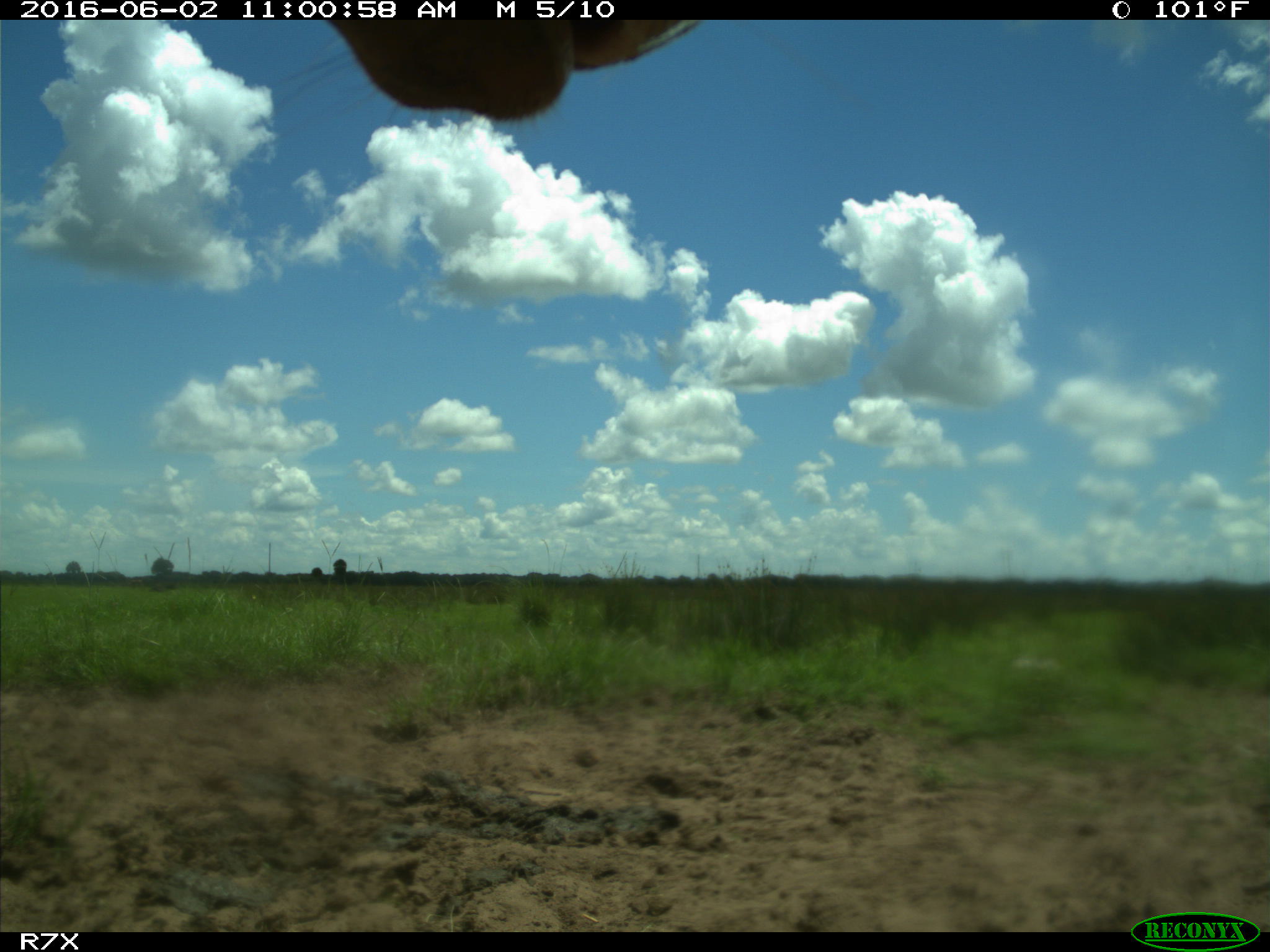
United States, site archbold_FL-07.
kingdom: Animalia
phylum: Chordata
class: Mammalia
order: Artiodactyla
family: Bovidae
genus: Bos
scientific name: Bos taurus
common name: domestic cow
Bos taurus (domestic cow).